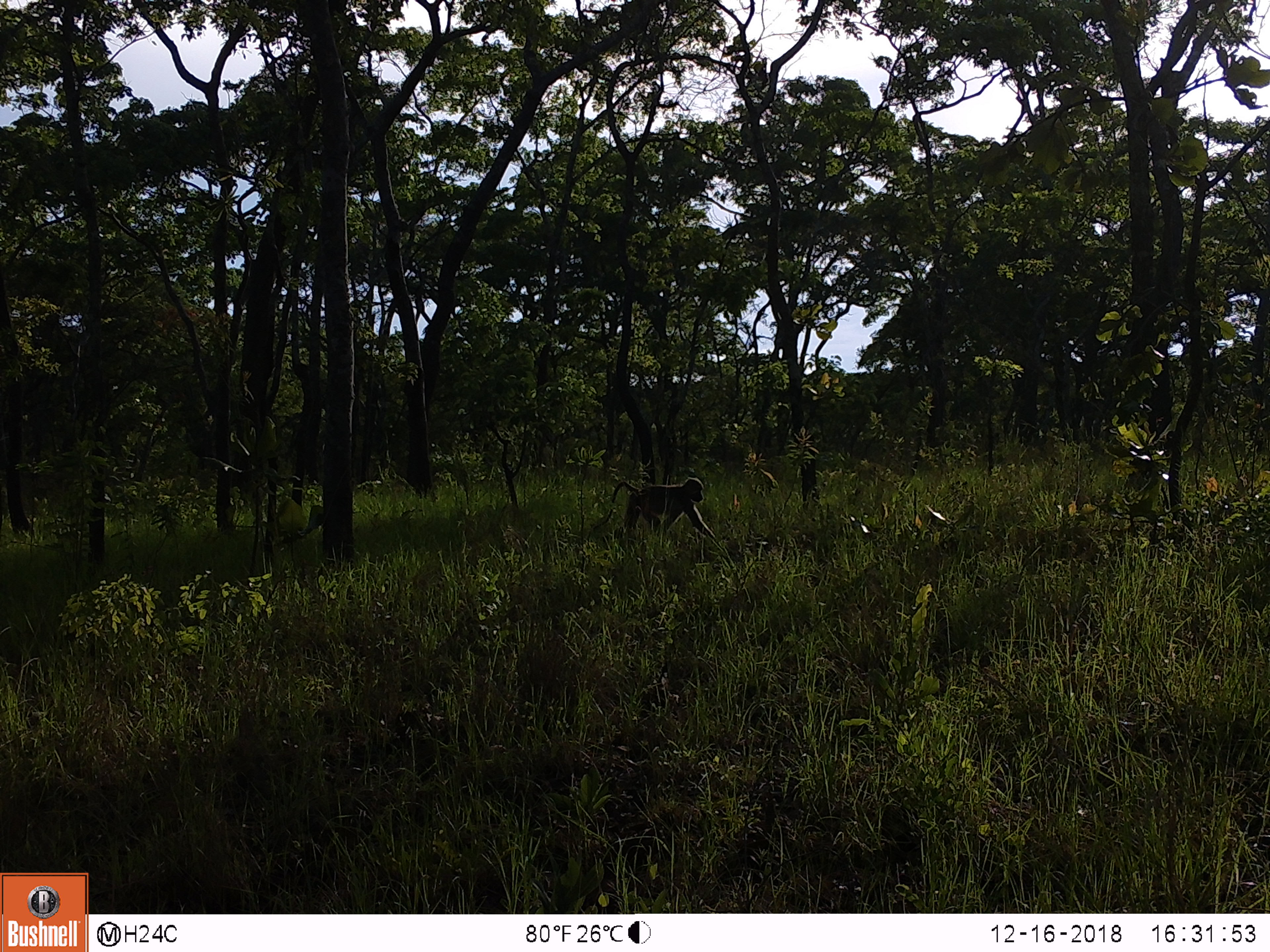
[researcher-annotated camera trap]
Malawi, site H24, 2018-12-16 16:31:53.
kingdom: Animalia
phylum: Chordata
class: Mammalia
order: Primates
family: Cercopithecidae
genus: Papio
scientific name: Papio cynocephalus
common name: yellow baboon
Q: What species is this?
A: Yellow baboon (Papio cynocephalus).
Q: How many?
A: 1.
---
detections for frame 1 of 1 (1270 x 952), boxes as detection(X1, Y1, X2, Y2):
yellow baboon: detection(593, 469, 718, 543)